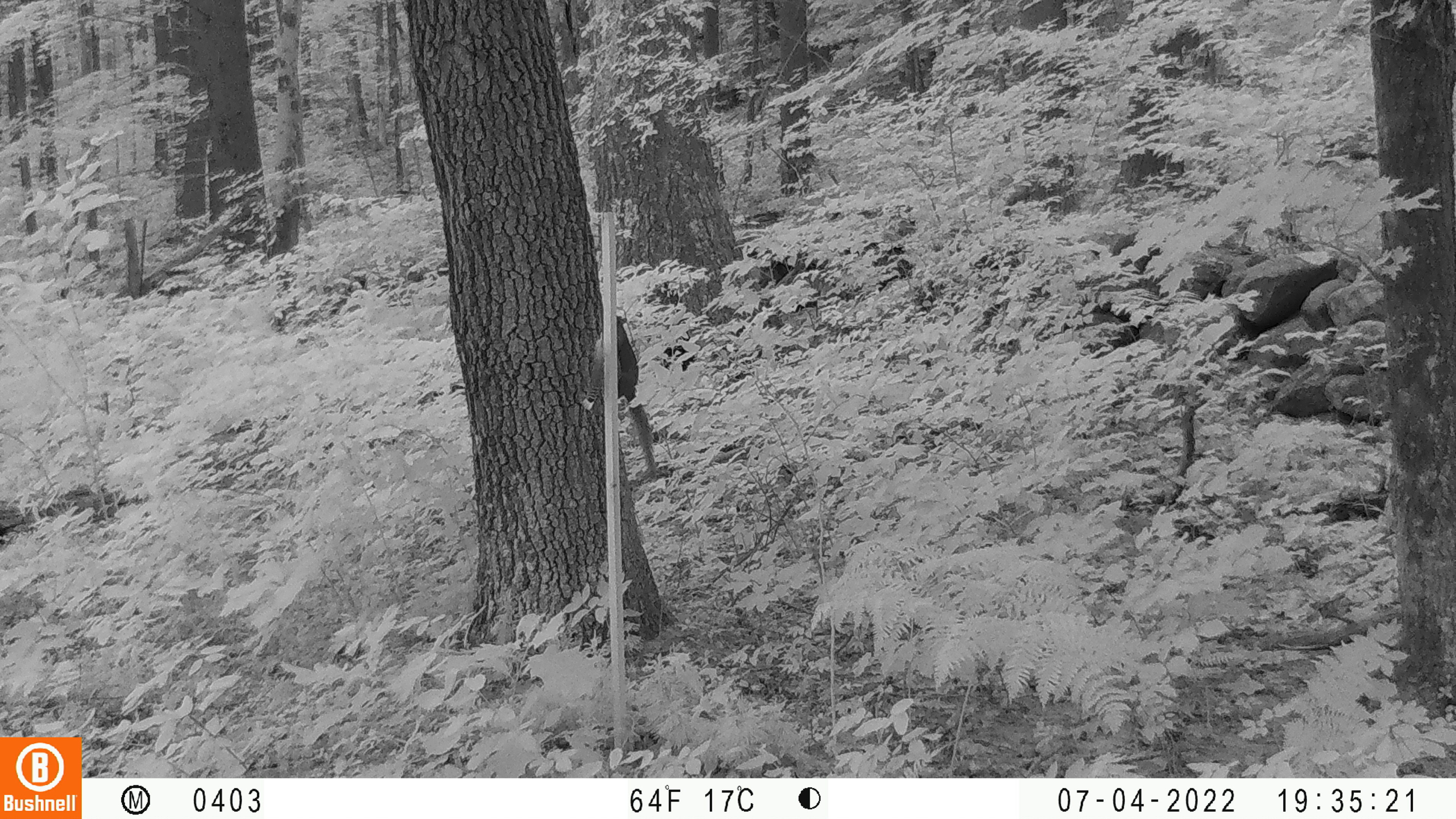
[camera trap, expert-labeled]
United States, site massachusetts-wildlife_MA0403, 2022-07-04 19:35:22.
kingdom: Animalia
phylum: Chordata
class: Mammalia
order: Rodentia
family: Sciuridae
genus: Sciurus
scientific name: Sciurus carolinensis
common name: gray squirrel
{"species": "gray squirrel (Sciurus carolinensis)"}